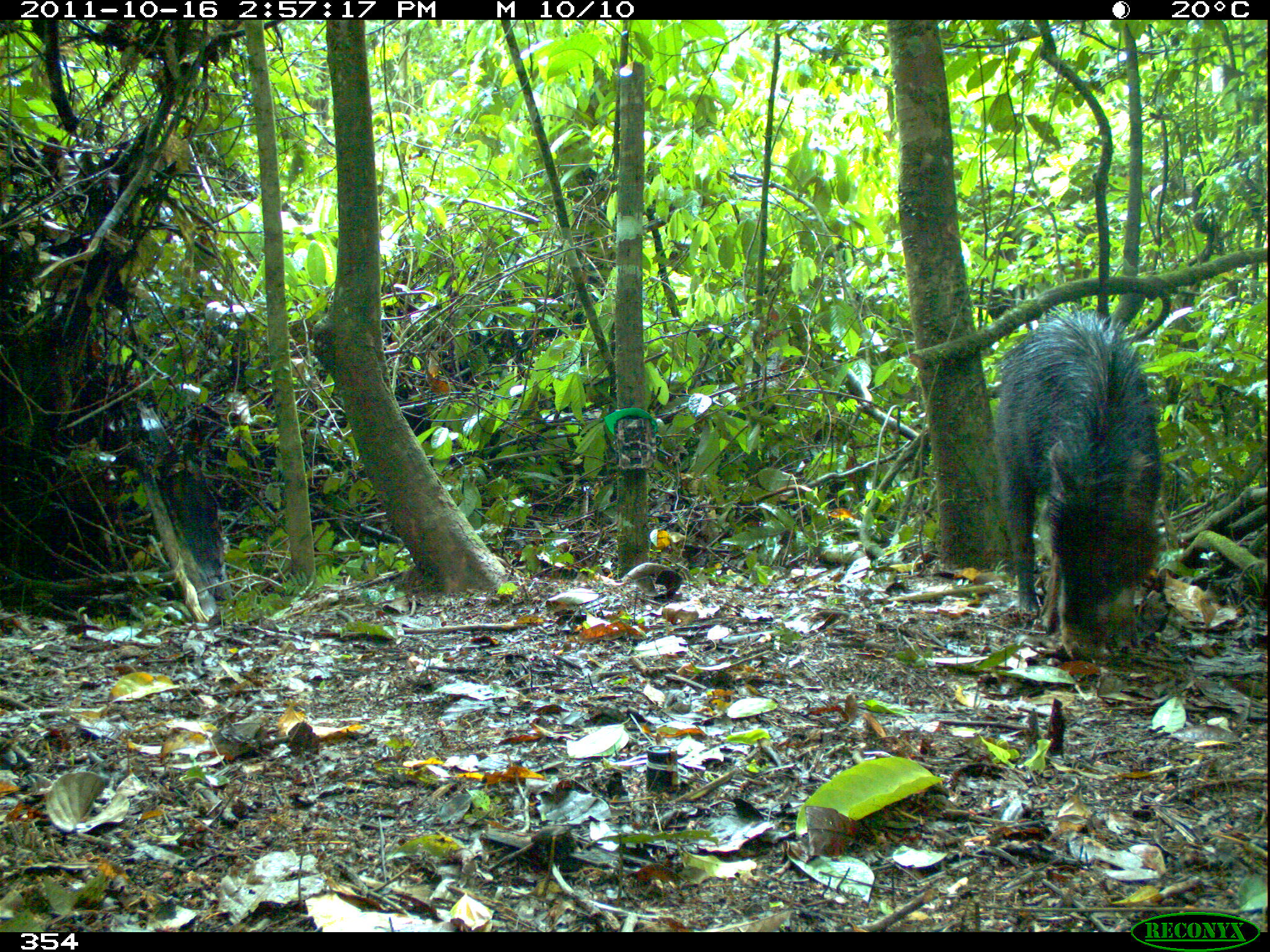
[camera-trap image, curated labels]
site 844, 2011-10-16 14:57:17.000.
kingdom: Animalia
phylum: Chordata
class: Mammalia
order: Artiodactyla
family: Tayassuidae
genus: Tayassu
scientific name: Tayassu pecari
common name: white-lipped peccary